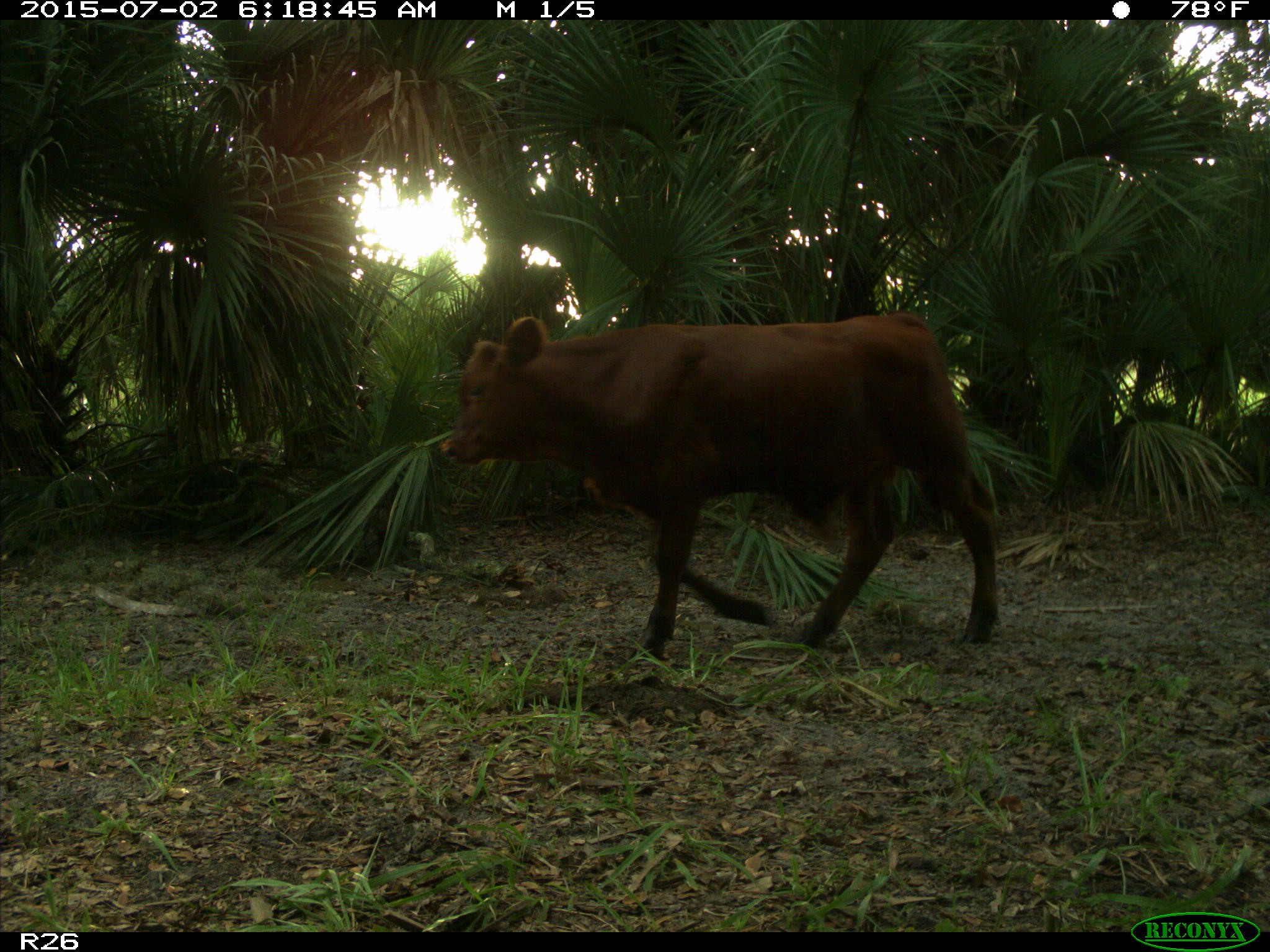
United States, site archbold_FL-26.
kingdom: Animalia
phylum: Chordata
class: Mammalia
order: Artiodactyla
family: Bovidae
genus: Bos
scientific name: Bos taurus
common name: domestic cow